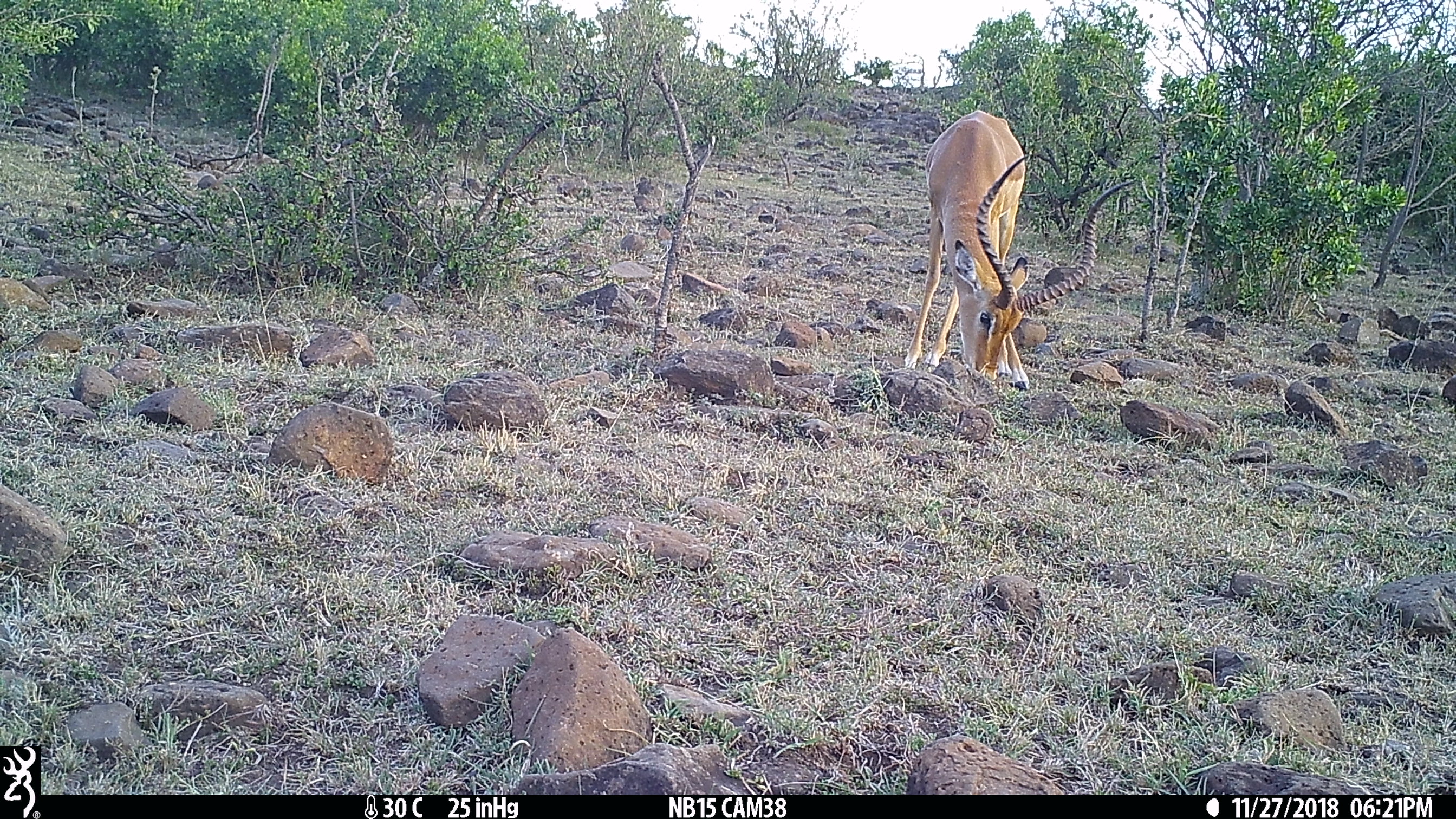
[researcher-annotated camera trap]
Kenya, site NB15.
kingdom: Animalia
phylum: Chordata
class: Mammalia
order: Artiodactyla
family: Bovidae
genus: Aepyceros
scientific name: Aepyceros melampus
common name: impala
Impala (Aepyceros melampus).